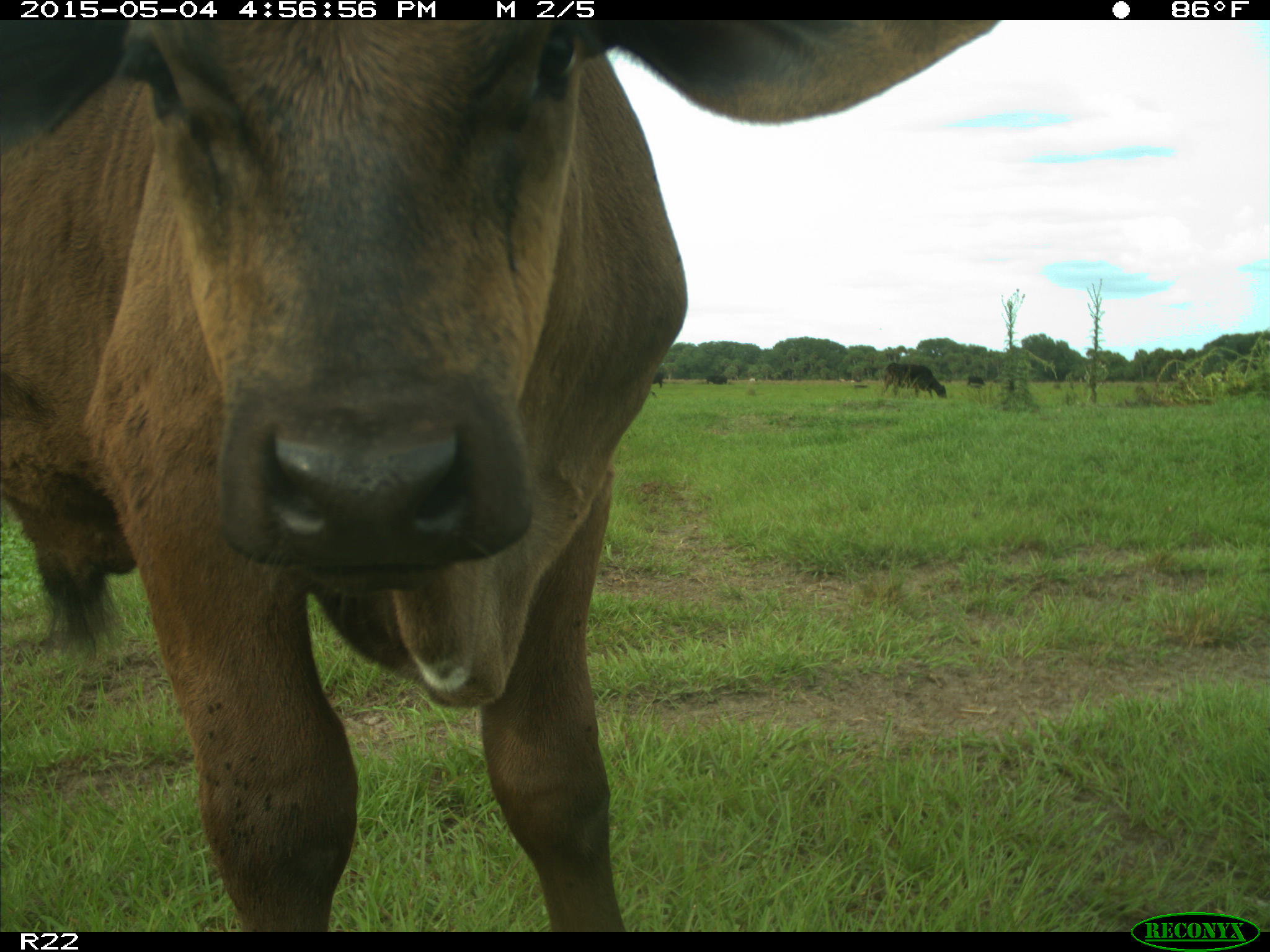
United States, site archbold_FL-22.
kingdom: Animalia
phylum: Chordata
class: Mammalia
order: Artiodactyla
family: Bovidae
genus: Bos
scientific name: Bos taurus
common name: domestic cow